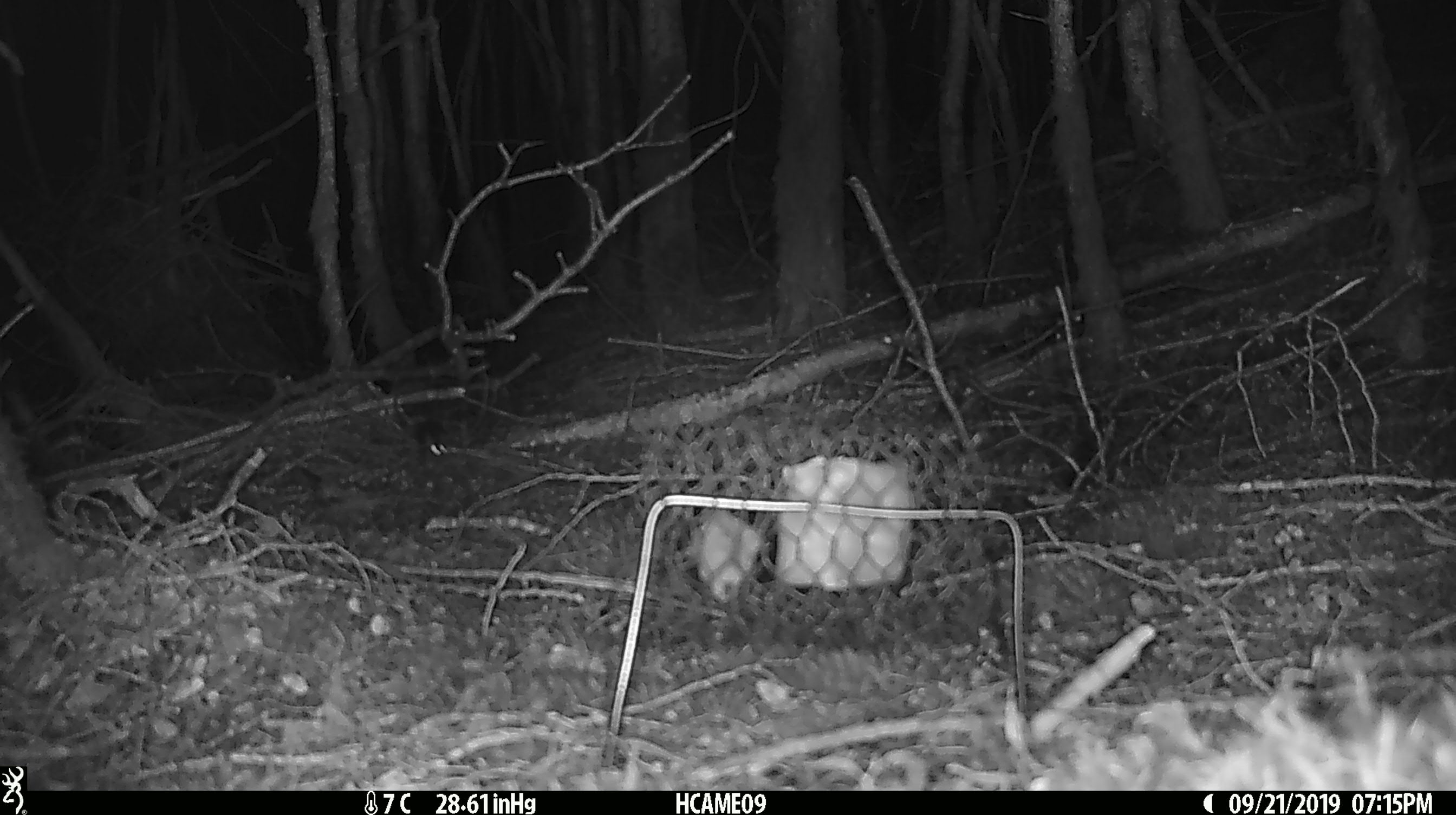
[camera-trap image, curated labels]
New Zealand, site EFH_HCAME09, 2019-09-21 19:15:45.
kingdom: Animalia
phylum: Chordata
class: Mammalia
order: Rodentia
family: Muridae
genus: Mus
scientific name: Mus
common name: mouse